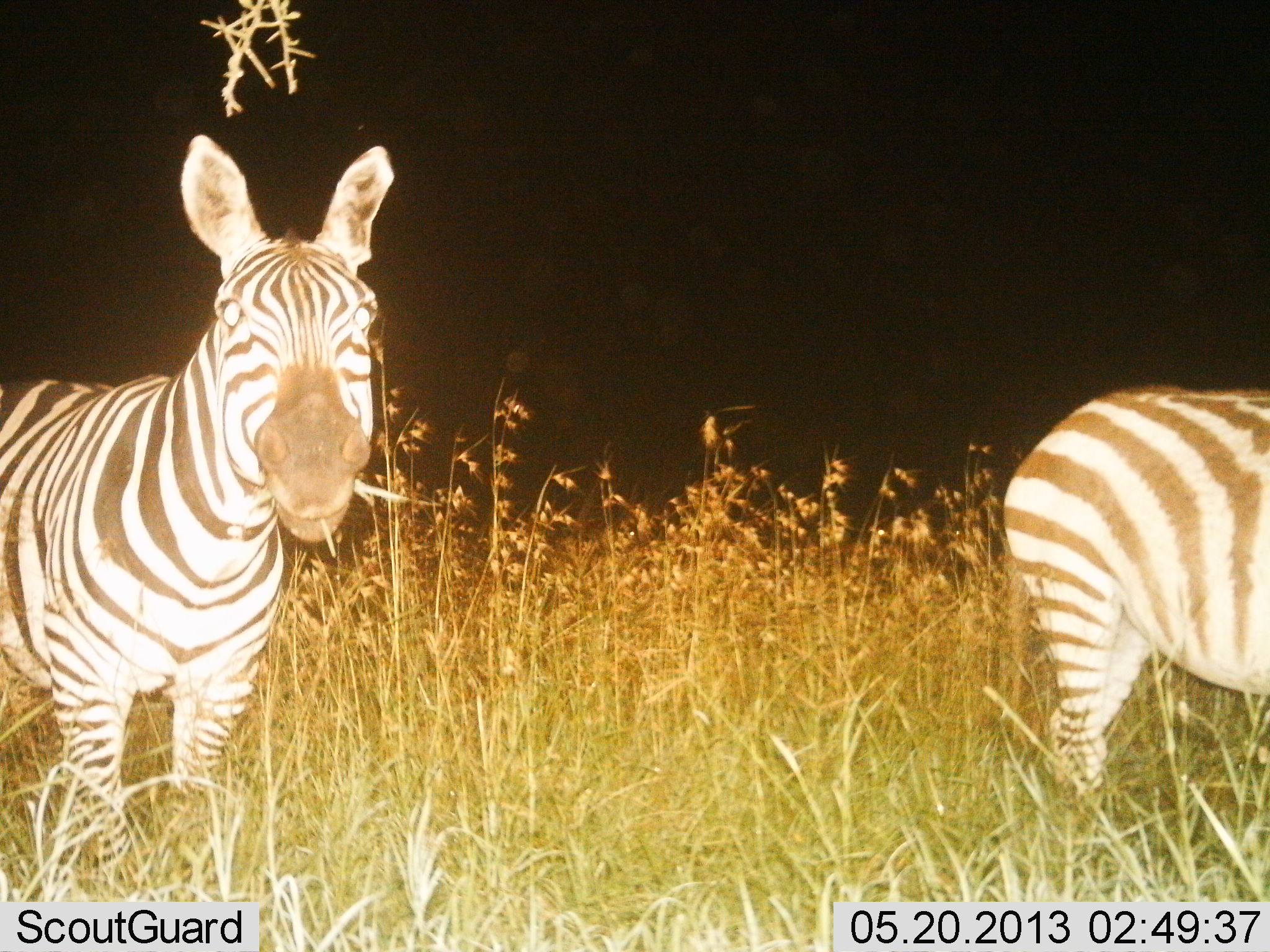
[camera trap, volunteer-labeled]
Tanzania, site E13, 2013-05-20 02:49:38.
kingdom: Animalia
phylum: Chordata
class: Mammalia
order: Perissodactyla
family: Equidae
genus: Equus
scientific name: Equus quagga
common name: plains zebra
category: zebra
Zebra (plains zebra) (Equus quagga), count 2. Behavior (volunteer vote fractions): standing 81%, resting 0%, moving 0%, interacting 0%. Young present (vote fraction): 0%. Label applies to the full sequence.